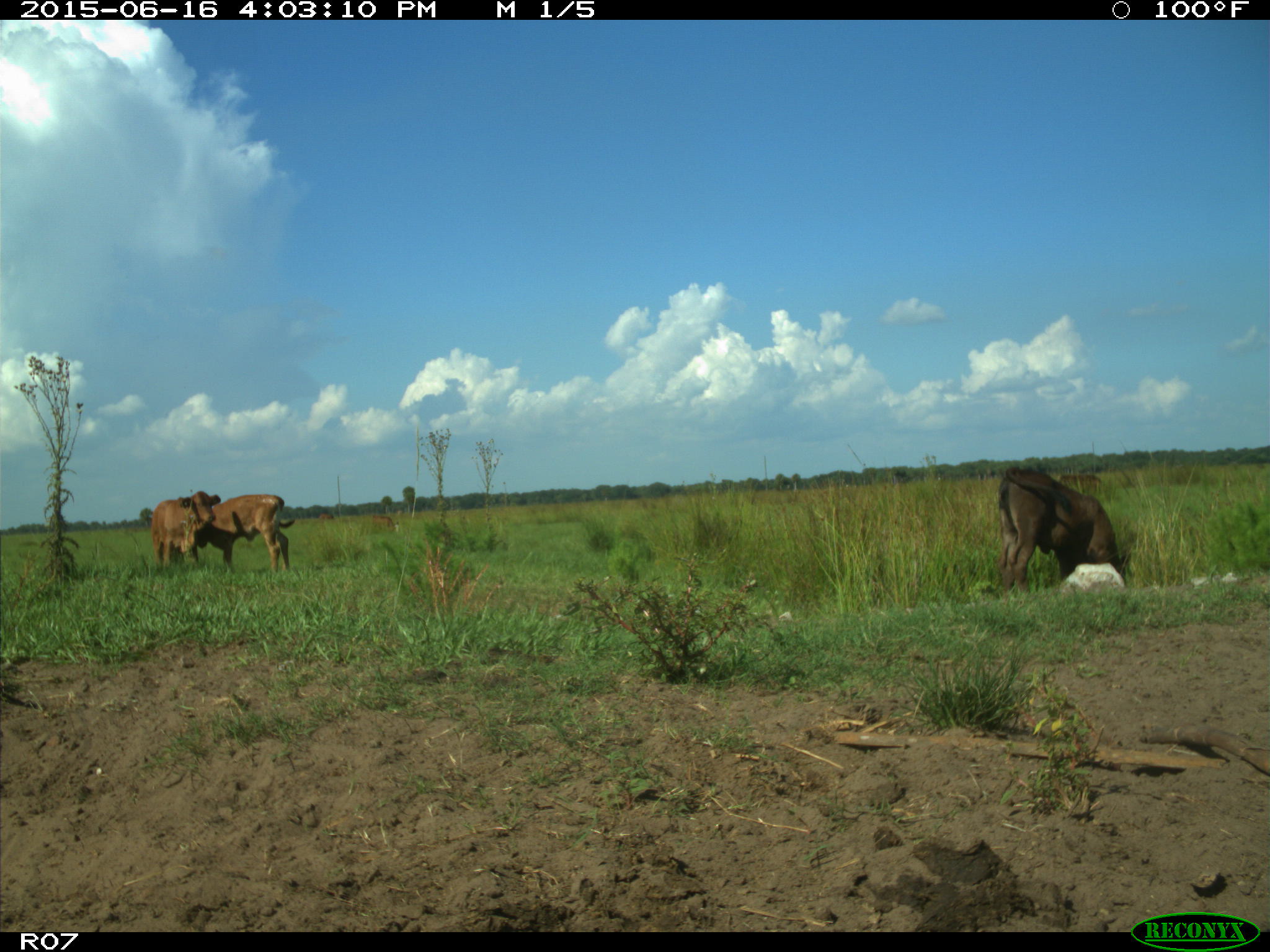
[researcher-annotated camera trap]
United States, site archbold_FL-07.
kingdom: Animalia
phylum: Chordata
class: Mammalia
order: Artiodactyla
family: Bovidae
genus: Bos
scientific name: Bos taurus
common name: domestic cow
Bos taurus (domestic cow).